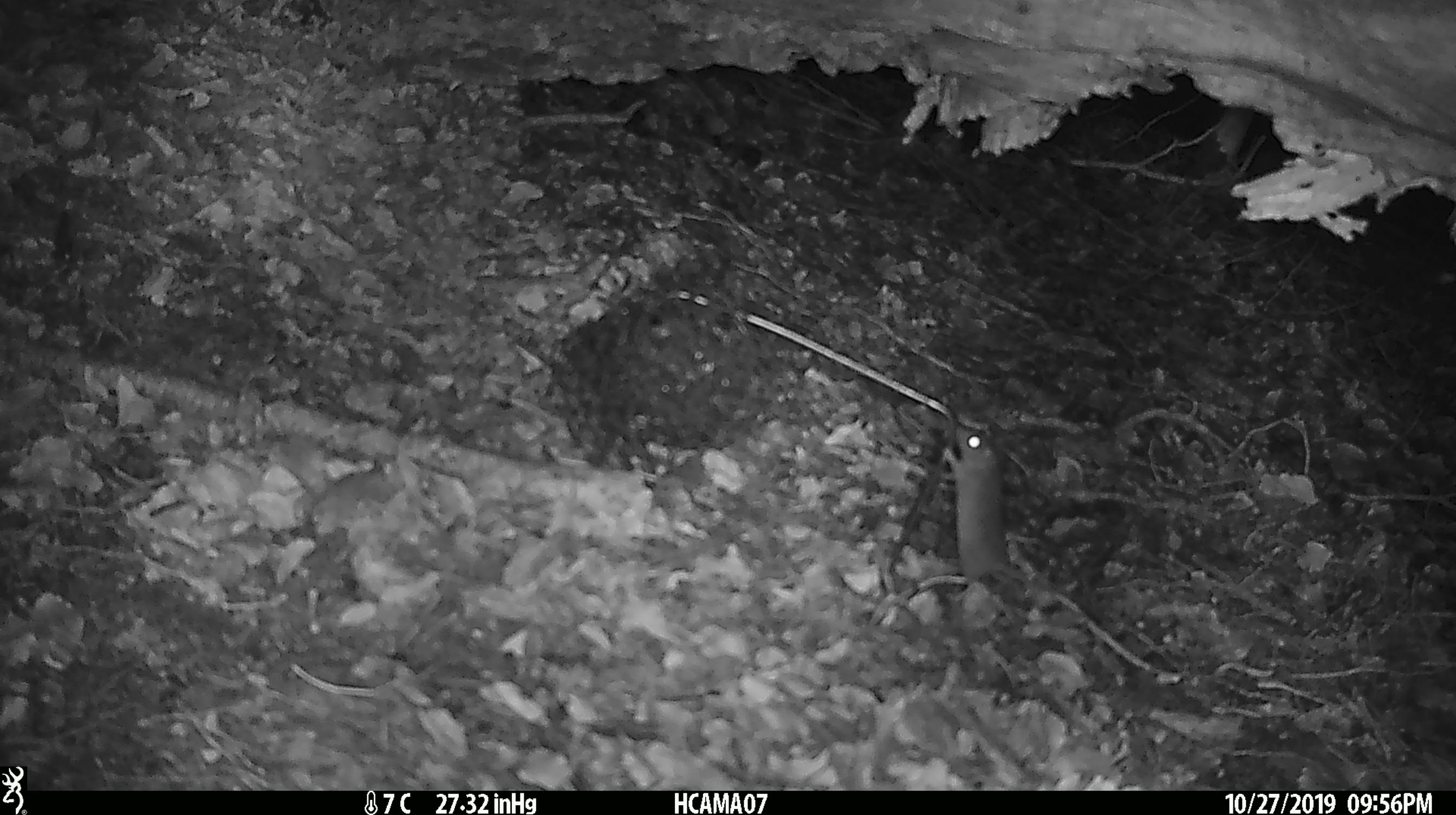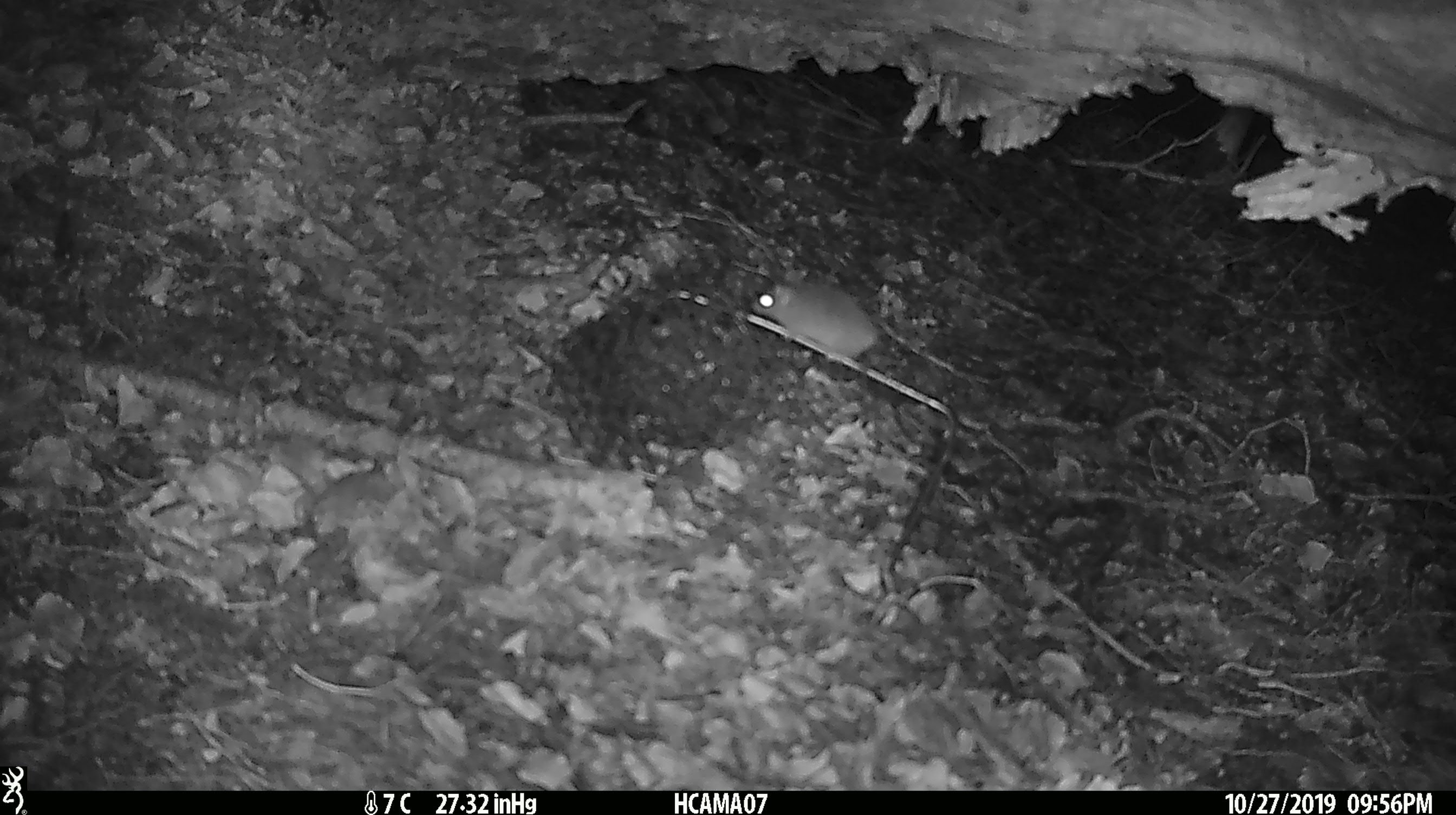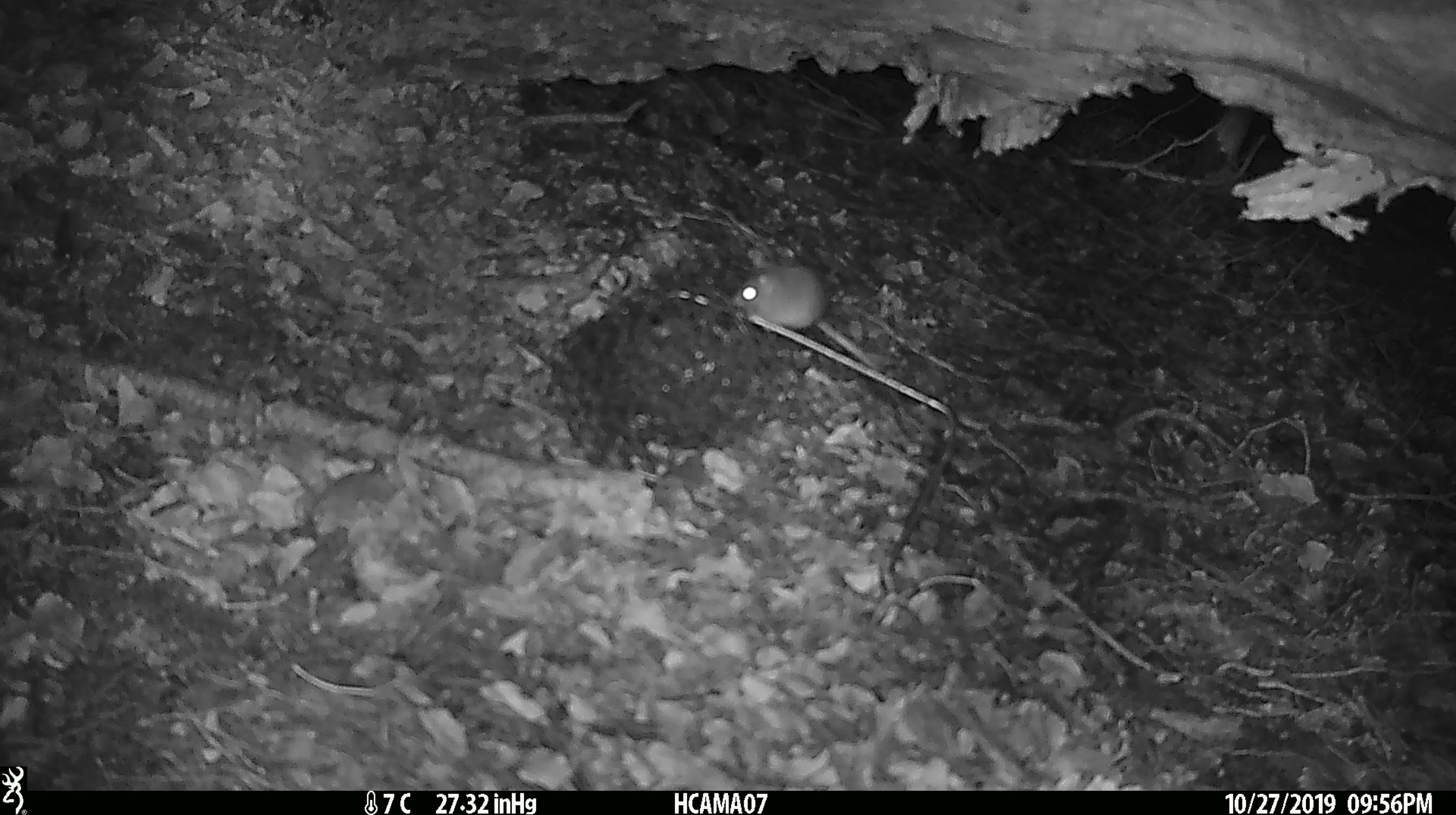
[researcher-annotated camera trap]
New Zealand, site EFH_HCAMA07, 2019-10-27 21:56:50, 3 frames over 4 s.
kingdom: Animalia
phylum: Chordata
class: Mammalia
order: Rodentia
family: Muridae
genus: Mus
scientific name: Mus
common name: mouse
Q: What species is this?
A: Mouse (Mus).